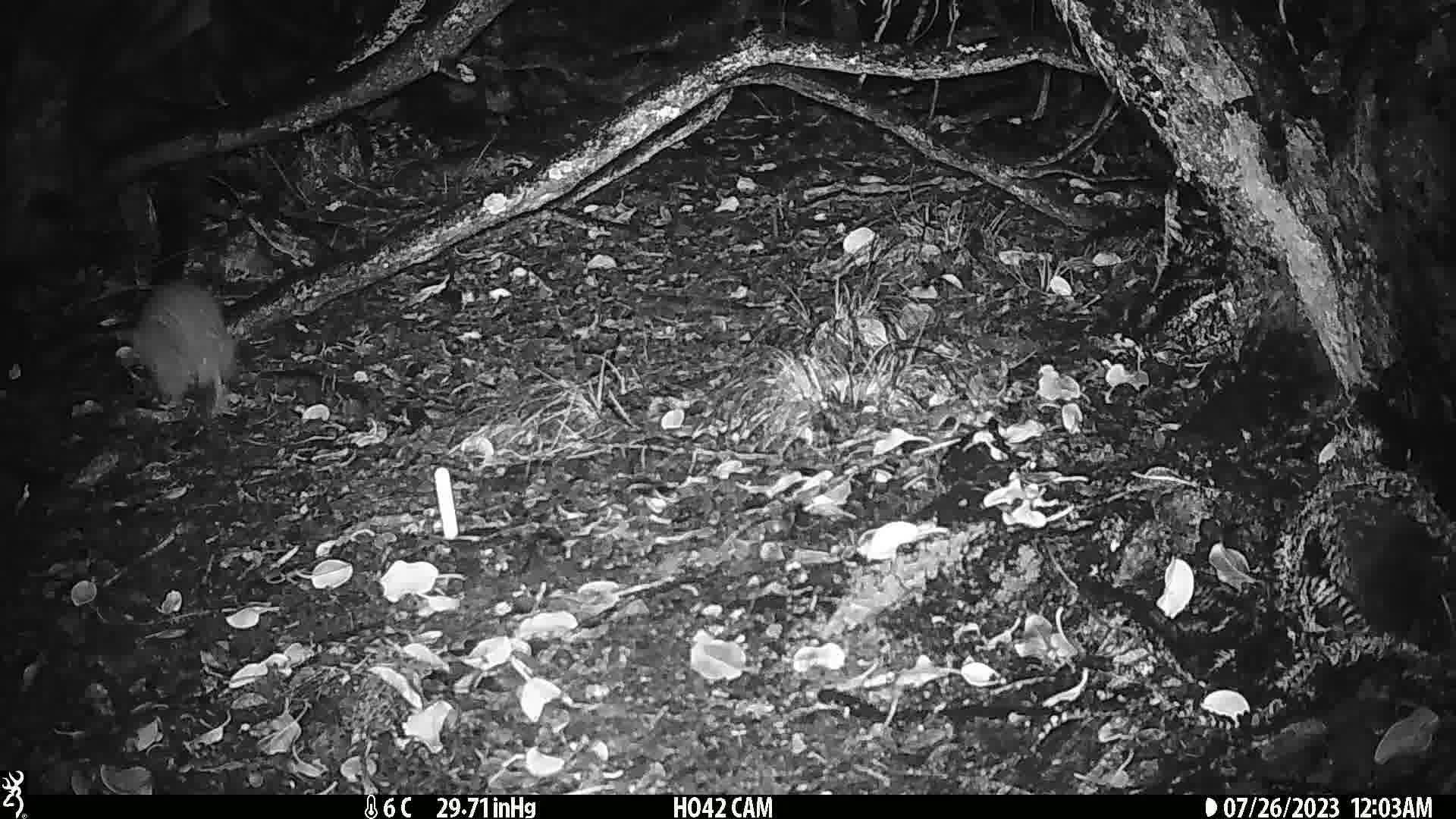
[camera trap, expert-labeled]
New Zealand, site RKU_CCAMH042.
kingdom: Animalia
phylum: Chordata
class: Aves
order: Apterygiformes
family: Apterygidae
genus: Apteryx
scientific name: Apteryx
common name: kiwi